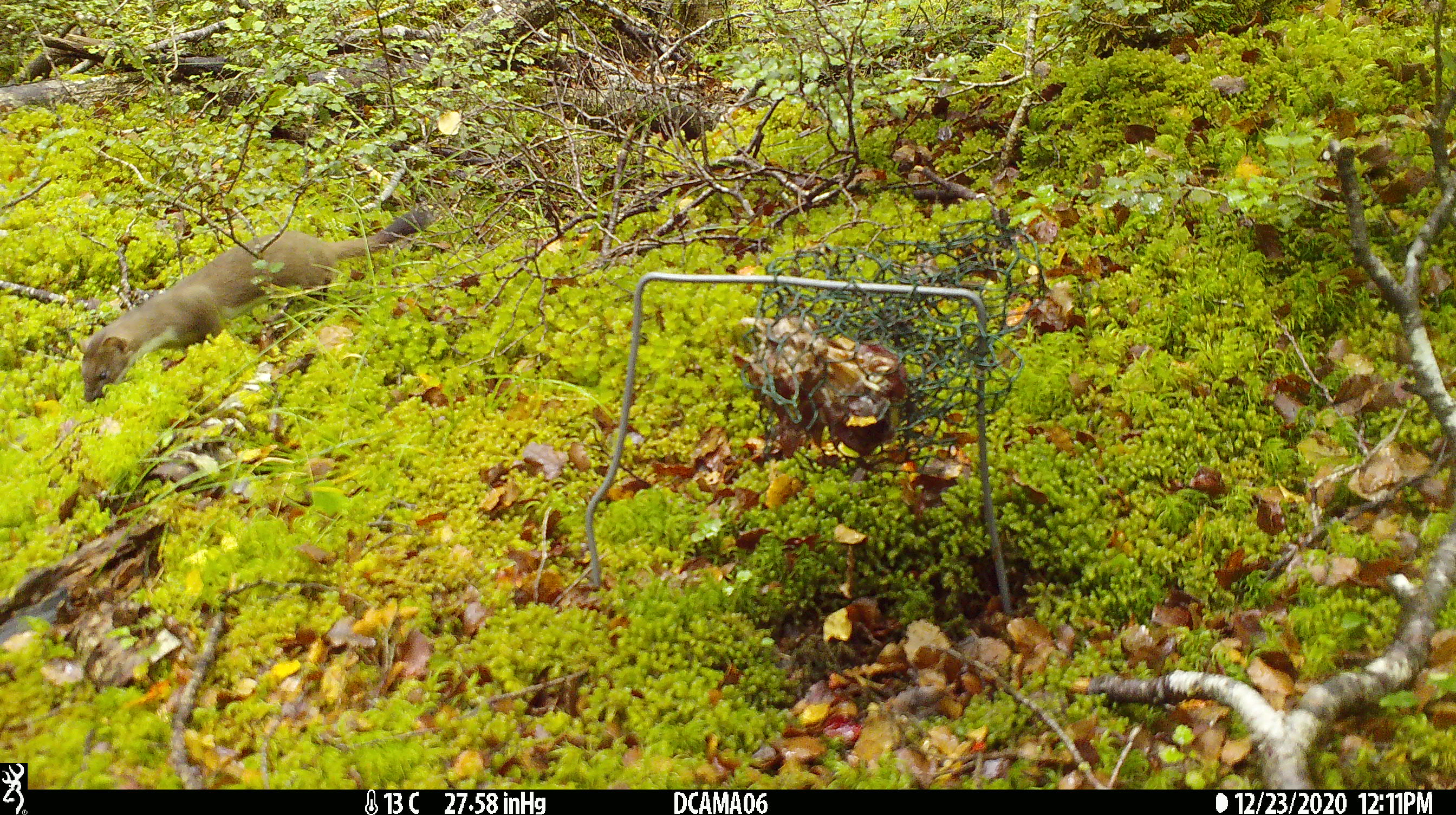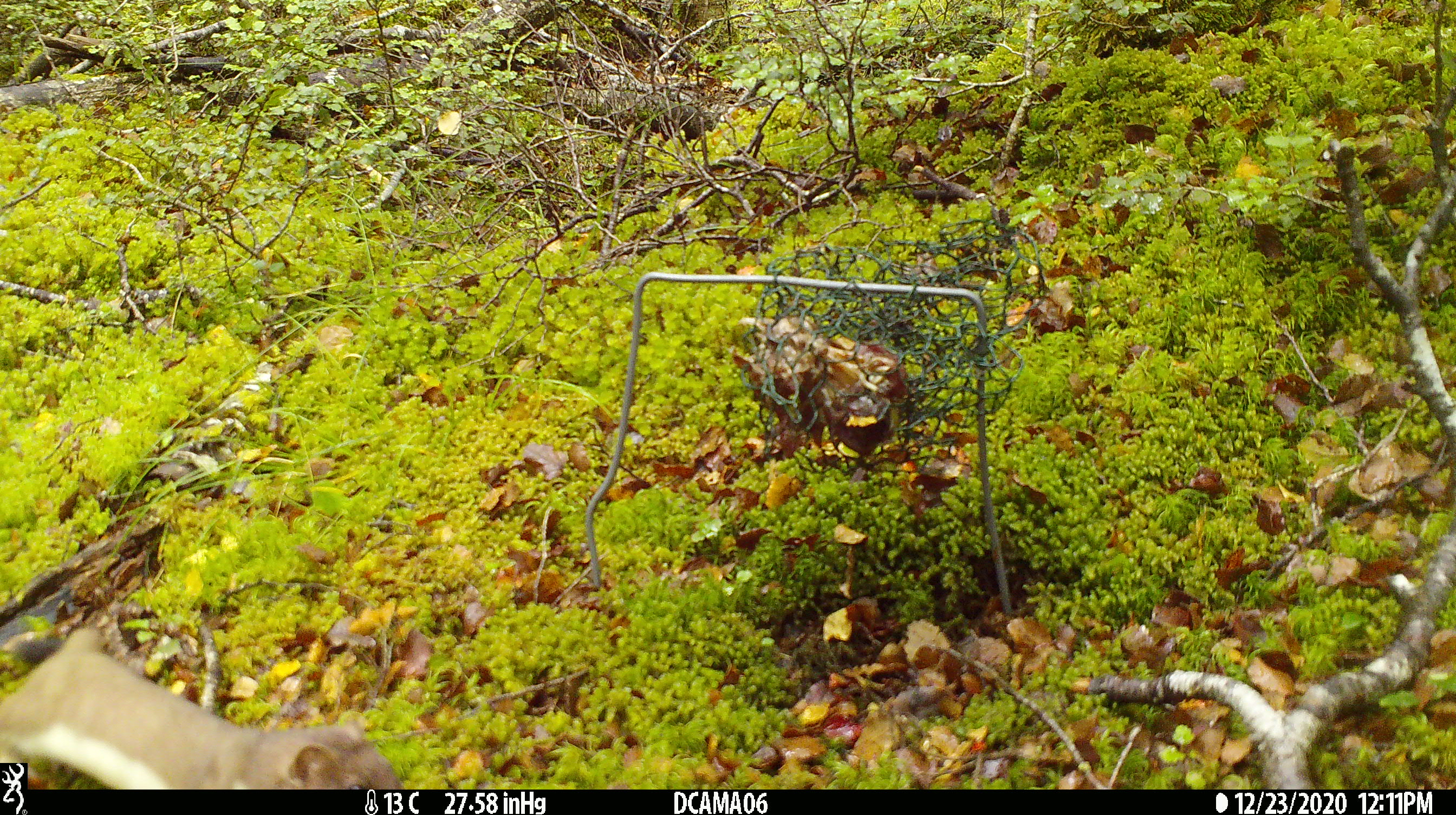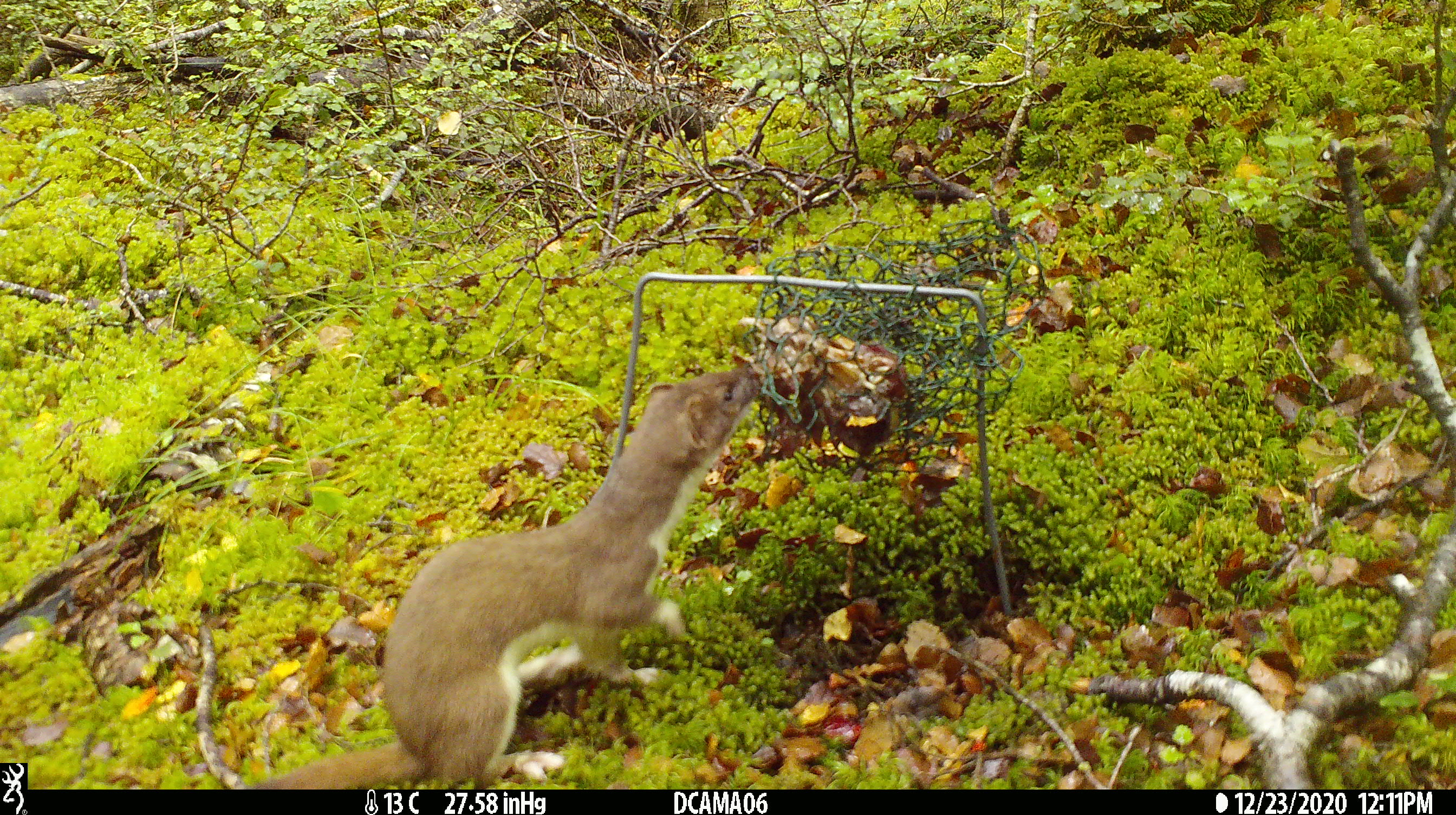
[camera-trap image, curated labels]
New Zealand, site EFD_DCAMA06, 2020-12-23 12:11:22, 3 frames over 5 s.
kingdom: Animalia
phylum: Chordata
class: Mammalia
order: Carnivora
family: Mustelidae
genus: Mustela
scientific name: Mustela erminea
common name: stoat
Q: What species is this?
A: Stoat (Mustela erminea).